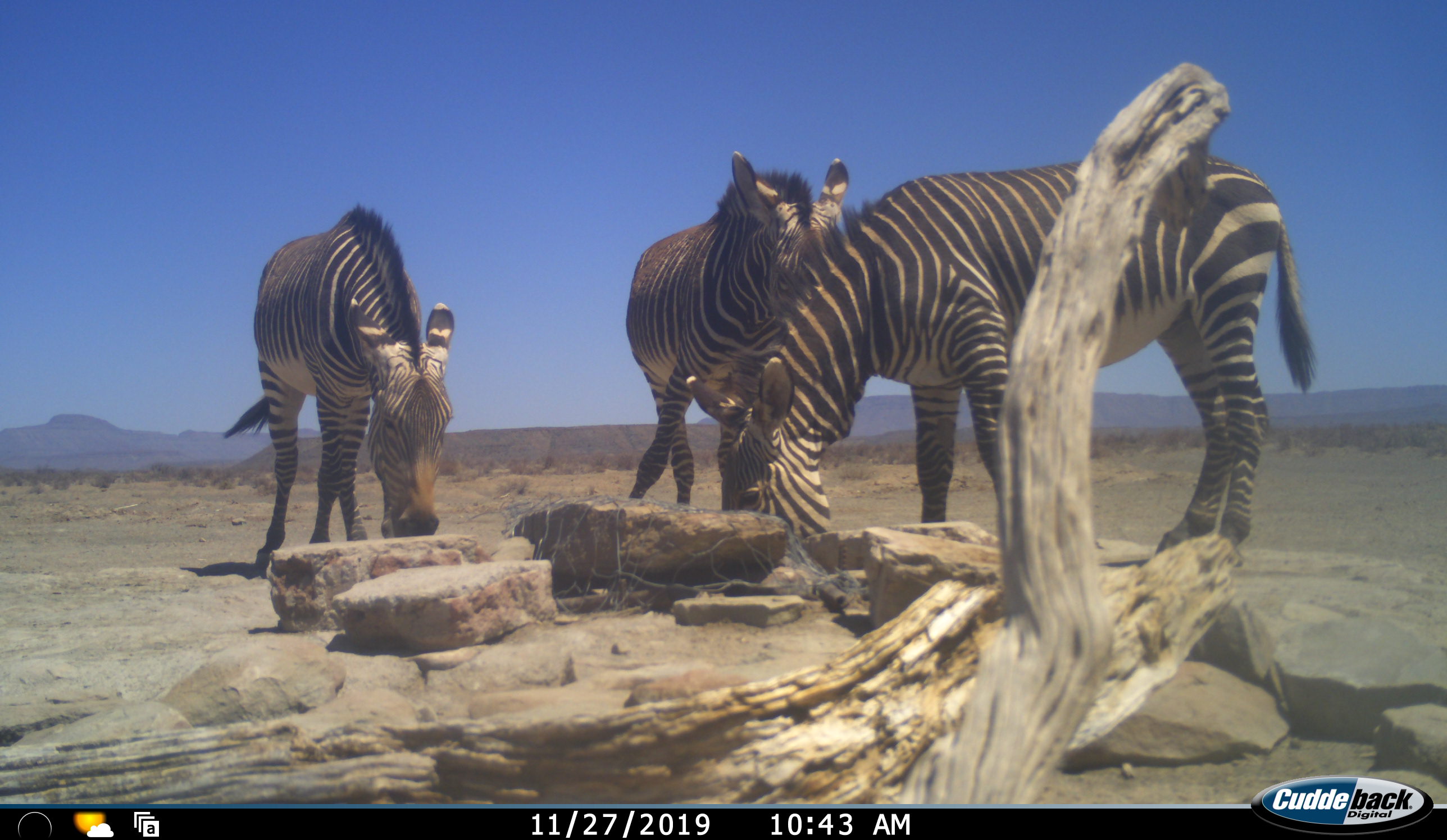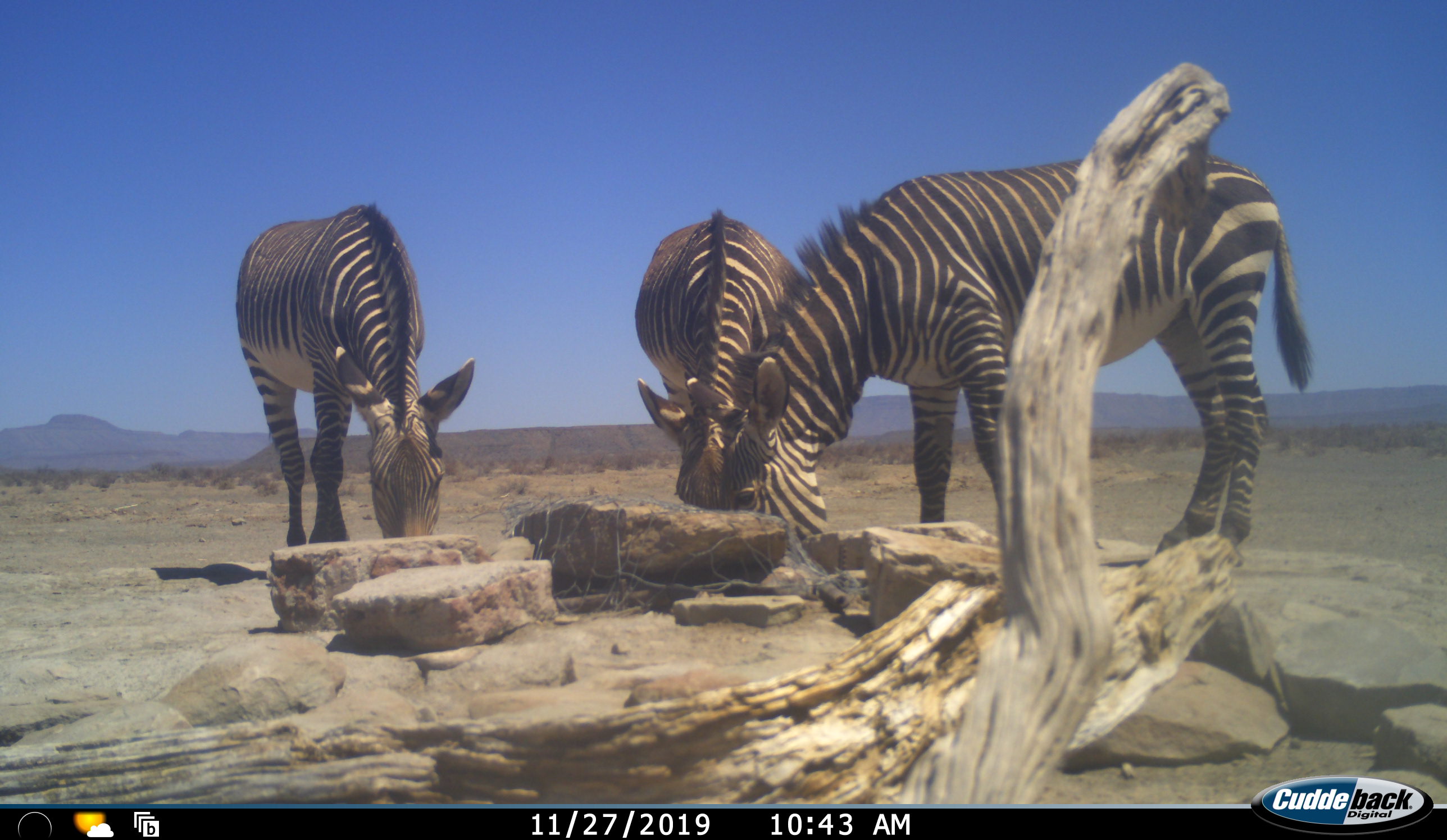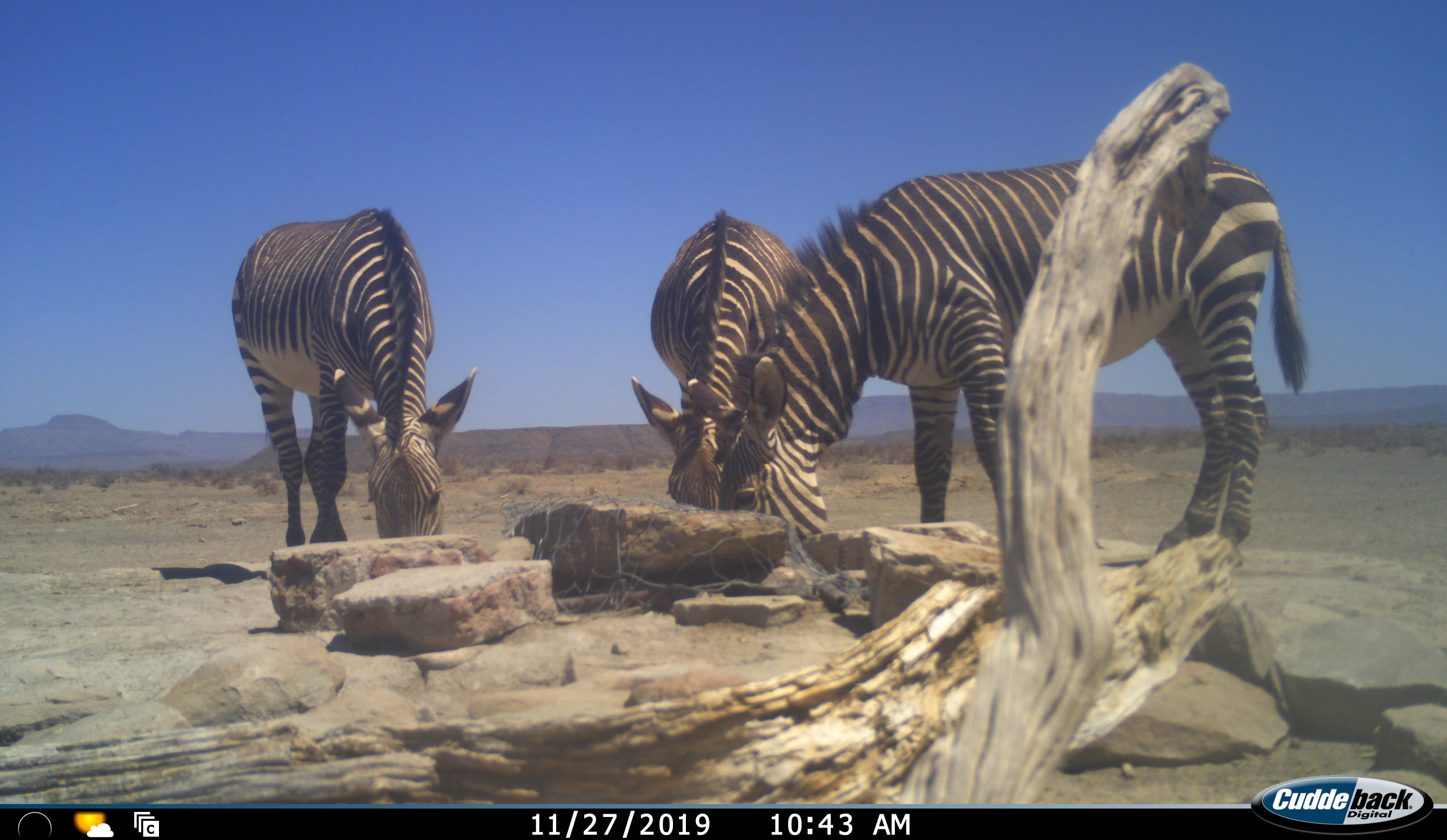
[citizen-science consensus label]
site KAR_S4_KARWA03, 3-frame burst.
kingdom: Animalia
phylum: Chordata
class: Mammalia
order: Perissodactyla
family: Equidae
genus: Equus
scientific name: Equus zebra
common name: mountain zebra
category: zebramountain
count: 3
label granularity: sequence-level